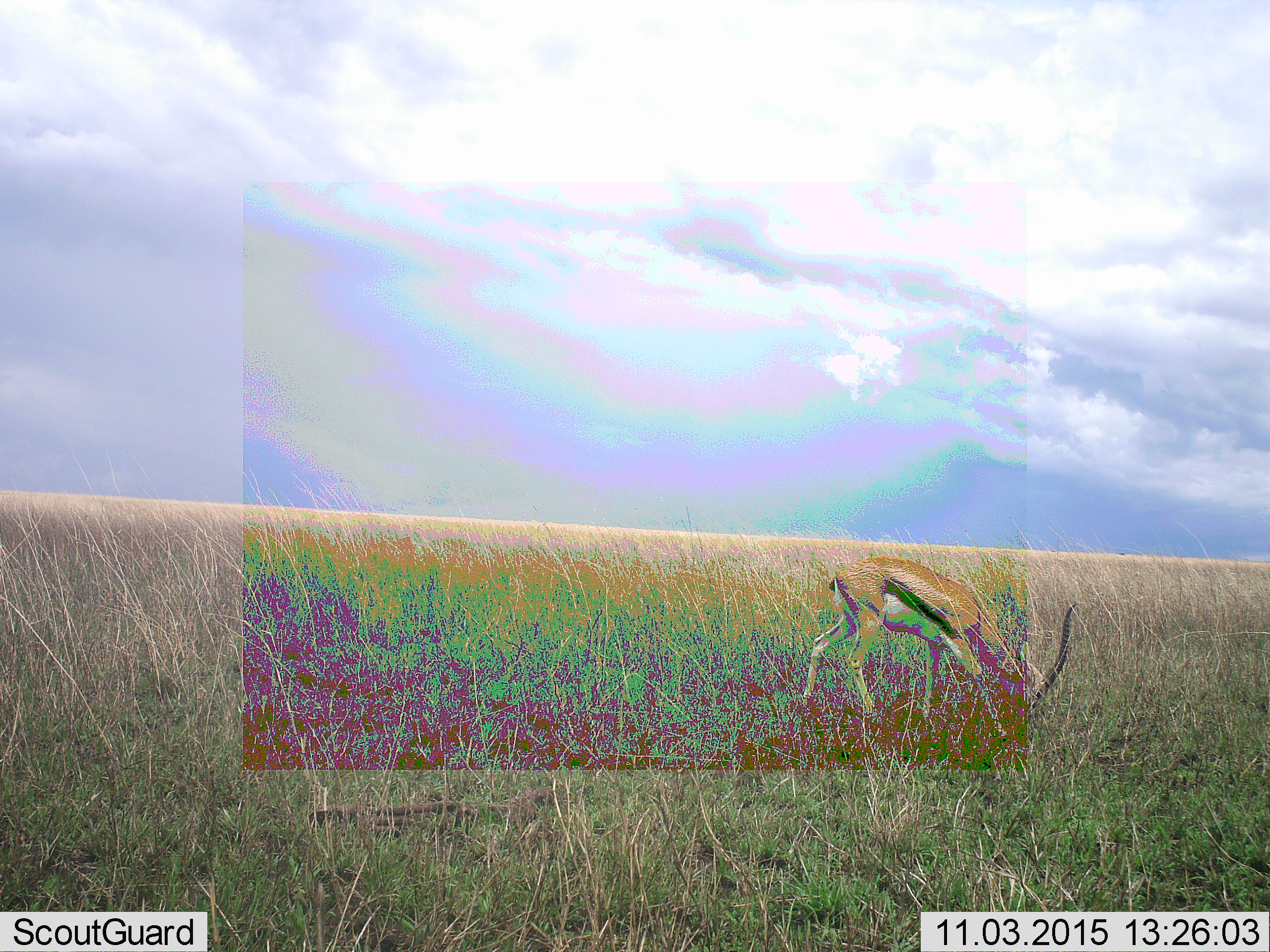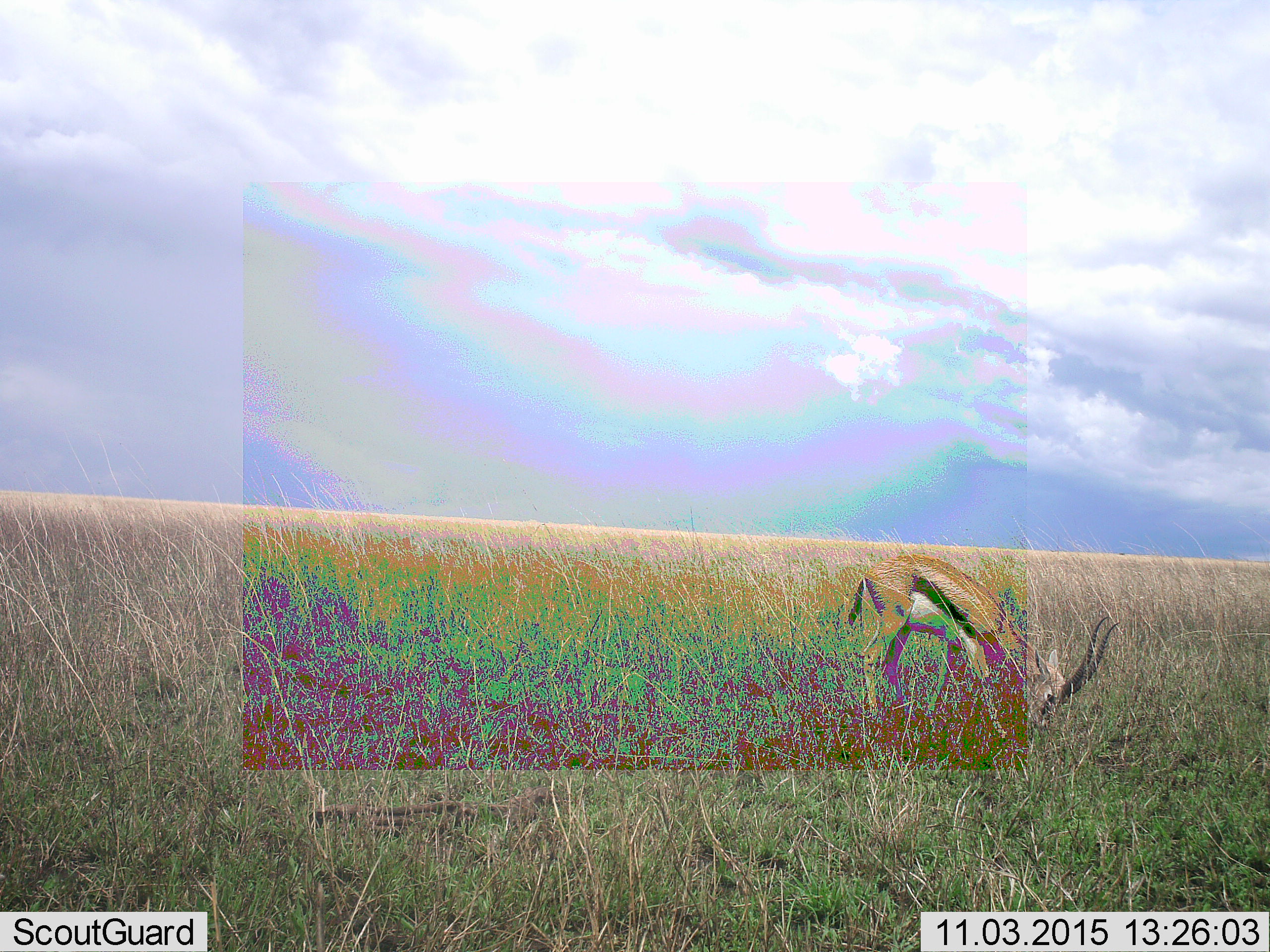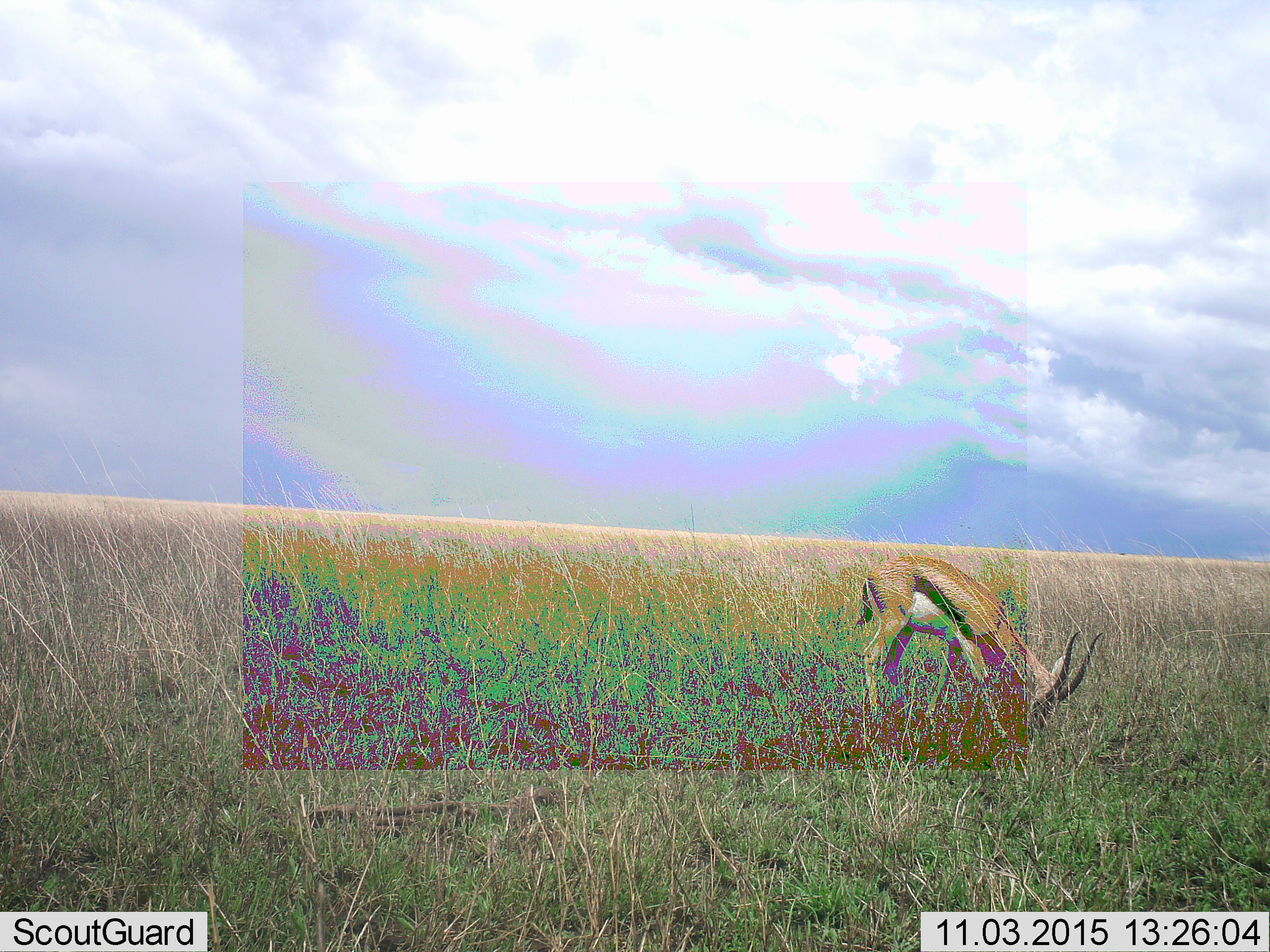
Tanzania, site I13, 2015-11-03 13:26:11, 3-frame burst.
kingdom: Animalia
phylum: Chordata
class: Mammalia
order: Artiodactyla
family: Bovidae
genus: Eudorcas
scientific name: Eudorcas thomsonii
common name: thomson's gazelle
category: gazellethomsons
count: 1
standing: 60%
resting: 0%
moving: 0%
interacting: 0%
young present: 0%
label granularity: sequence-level